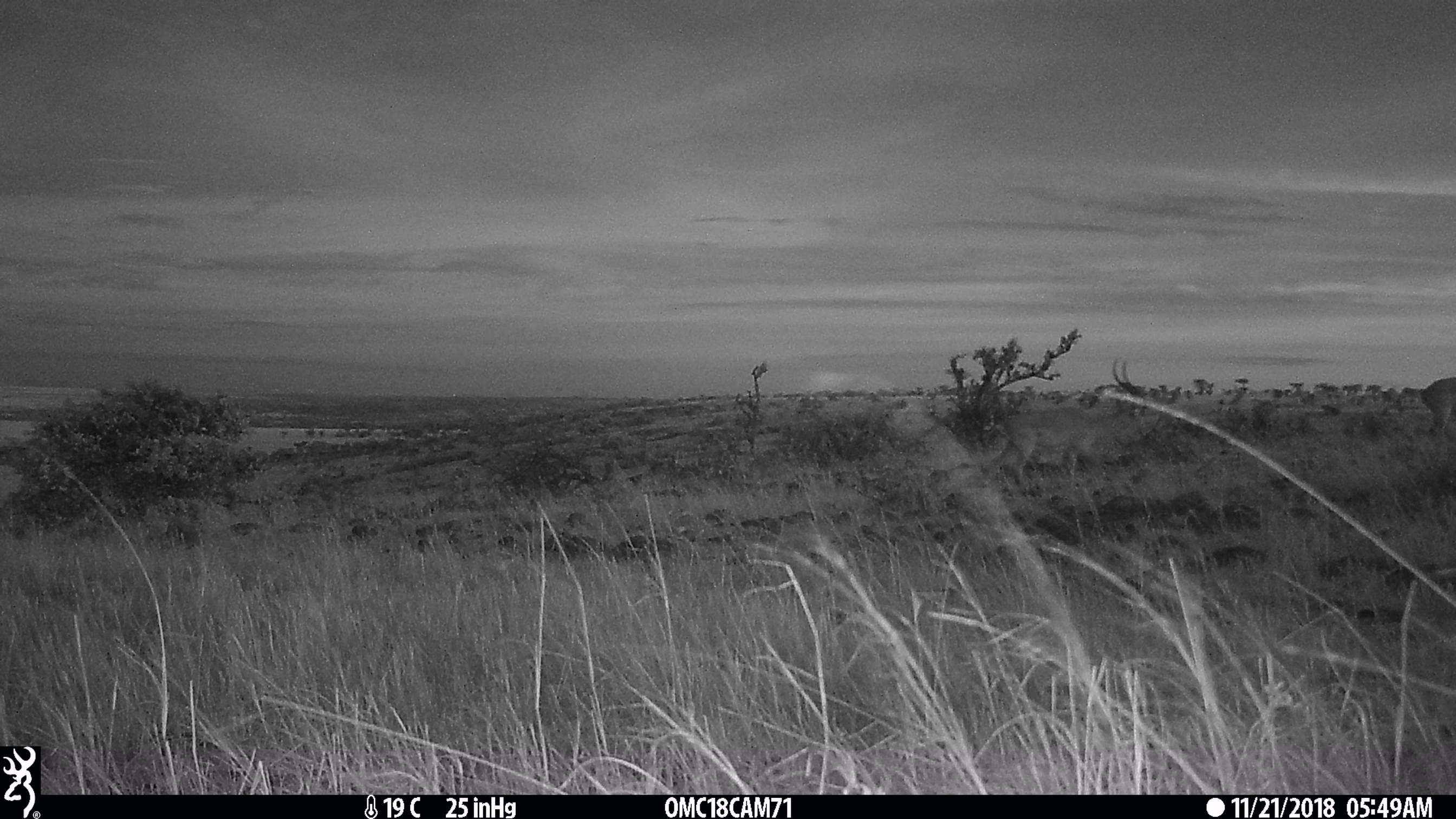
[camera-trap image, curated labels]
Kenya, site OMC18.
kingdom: Animalia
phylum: Chordata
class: Mammalia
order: Artiodactyla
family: Bovidae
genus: Aepyceros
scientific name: Aepyceros melampus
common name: impala